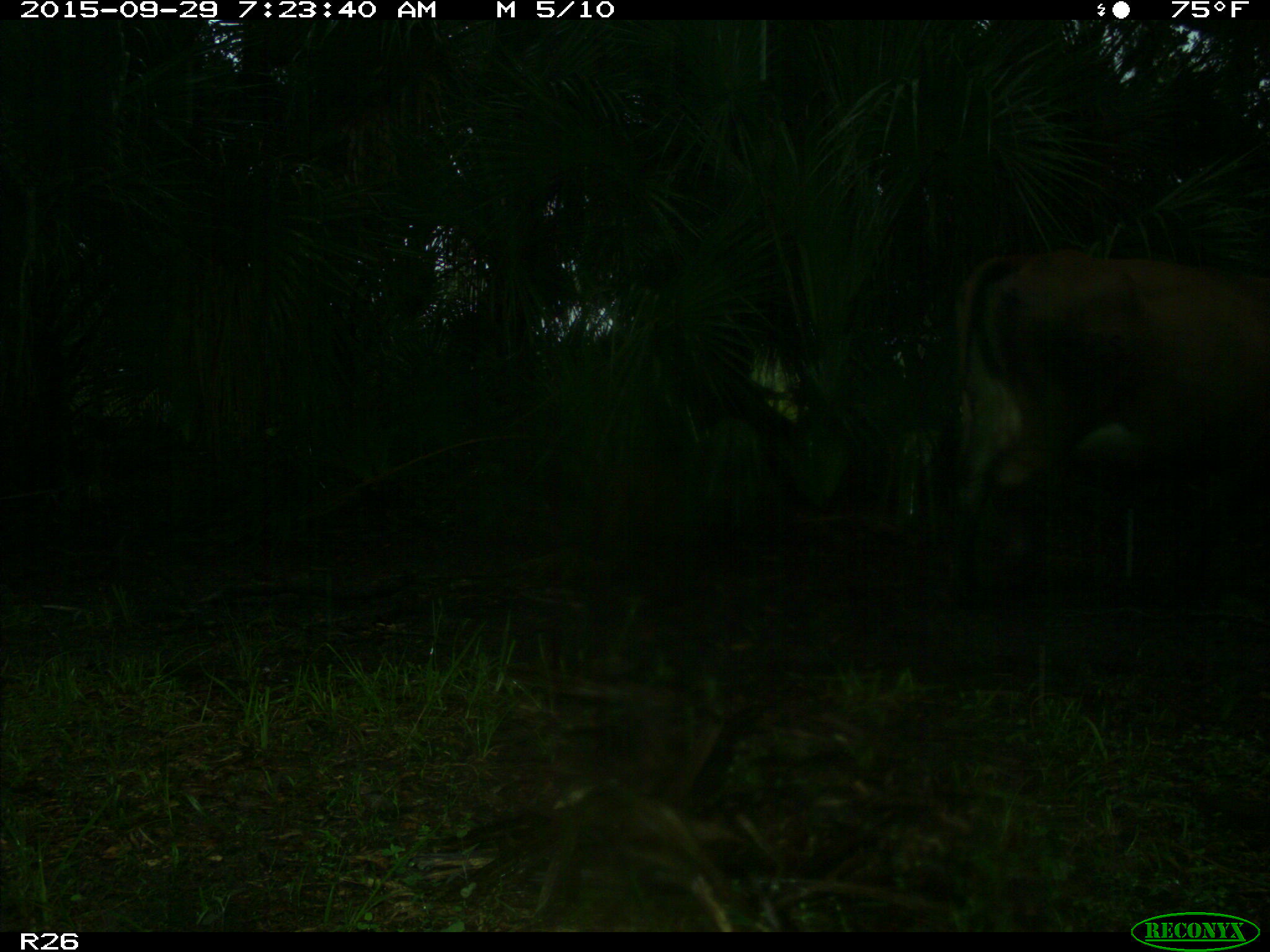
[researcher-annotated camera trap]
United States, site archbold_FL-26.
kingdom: Animalia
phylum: Chordata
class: Mammalia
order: Artiodactyla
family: Bovidae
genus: Bos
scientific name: Bos taurus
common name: domestic cow